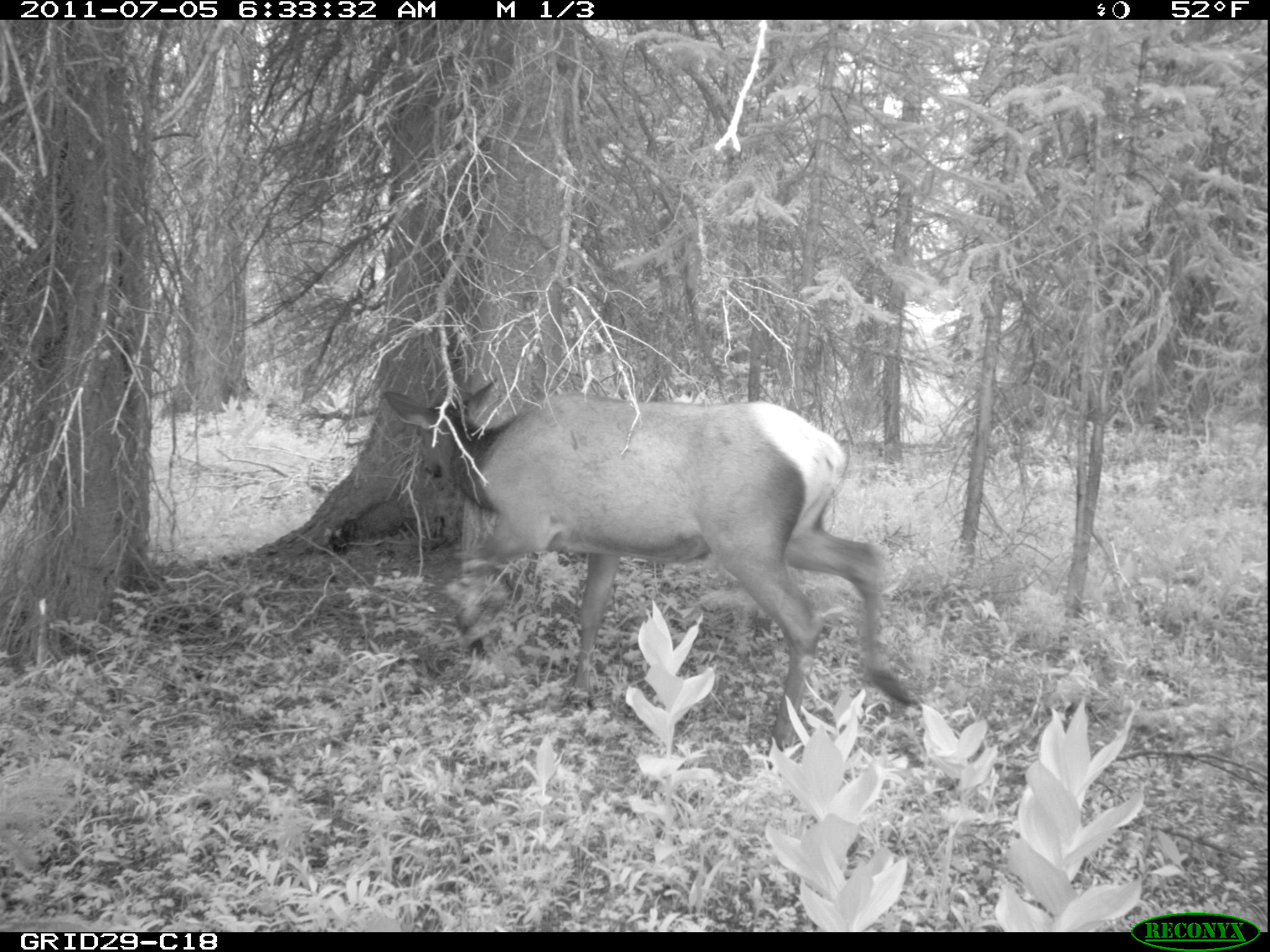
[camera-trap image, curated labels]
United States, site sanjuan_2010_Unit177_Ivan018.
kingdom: Animalia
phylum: Chordata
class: Mammalia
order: Artiodactyla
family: Cervidae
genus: Cervus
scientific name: Cervus elaphus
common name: red deer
Cervus elaphus (red deer).